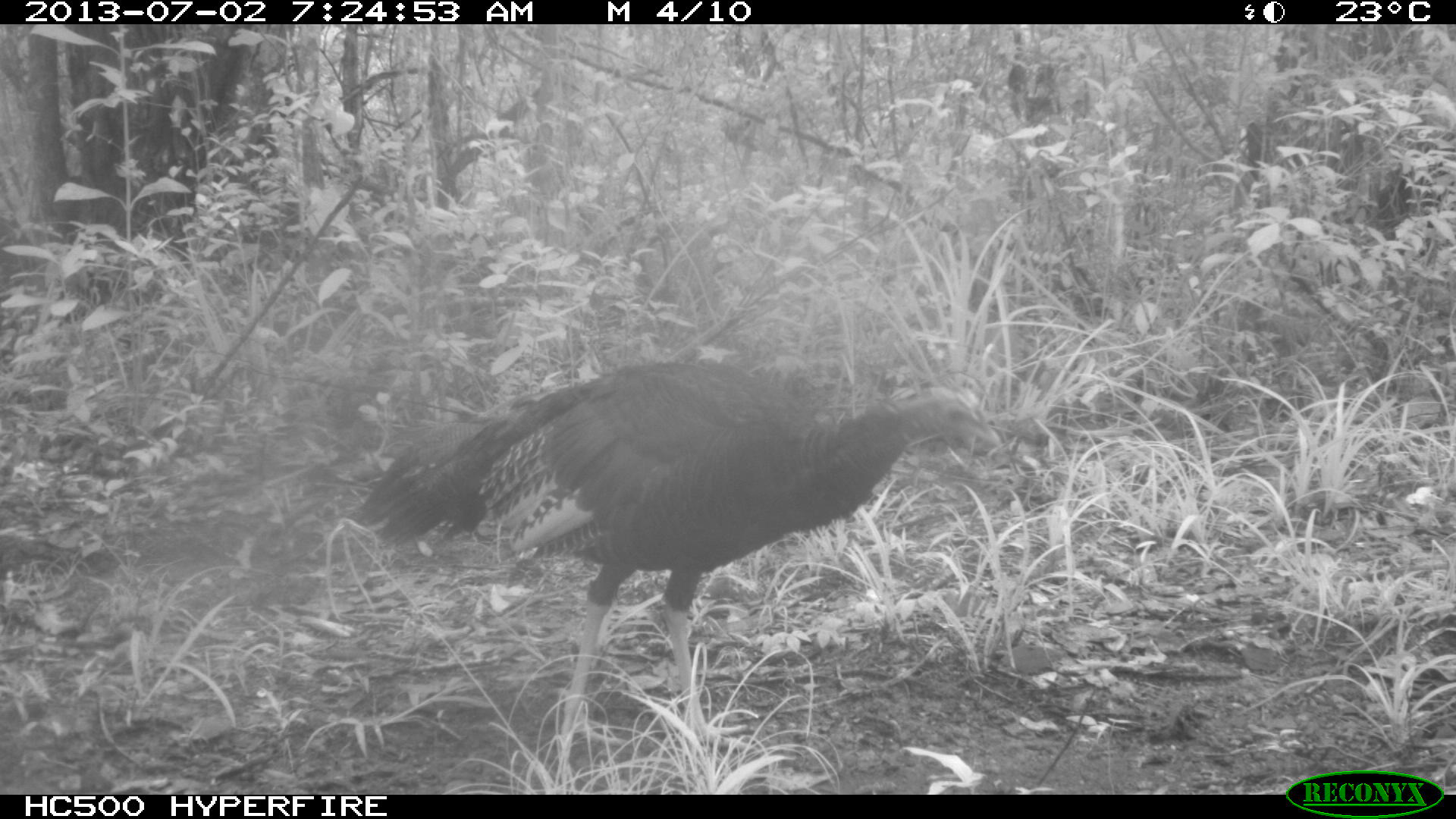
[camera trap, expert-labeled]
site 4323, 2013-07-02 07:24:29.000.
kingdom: Animalia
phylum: Chordata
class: Aves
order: Galliformes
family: Phasianidae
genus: Meleagris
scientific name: Meleagris ocellata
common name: ocellated turkey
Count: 1.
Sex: female.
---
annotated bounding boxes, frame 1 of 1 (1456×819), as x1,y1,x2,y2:
meleagris ocellata: 347,357,1001,777